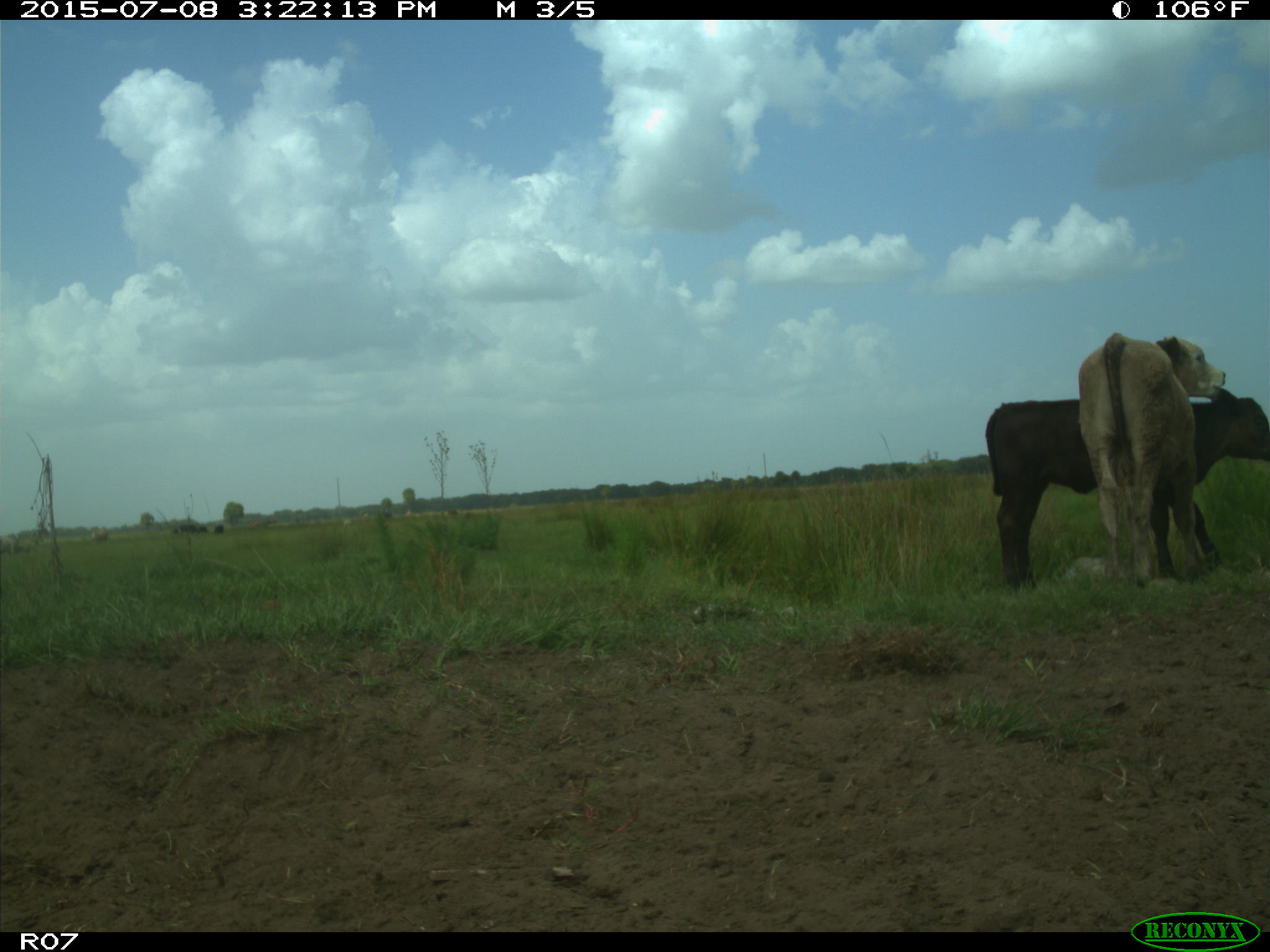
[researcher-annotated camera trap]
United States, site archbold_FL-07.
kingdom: Animalia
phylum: Chordata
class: Mammalia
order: Artiodactyla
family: Bovidae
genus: Bos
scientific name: Bos taurus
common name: domestic cow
Bos taurus (domestic cow).